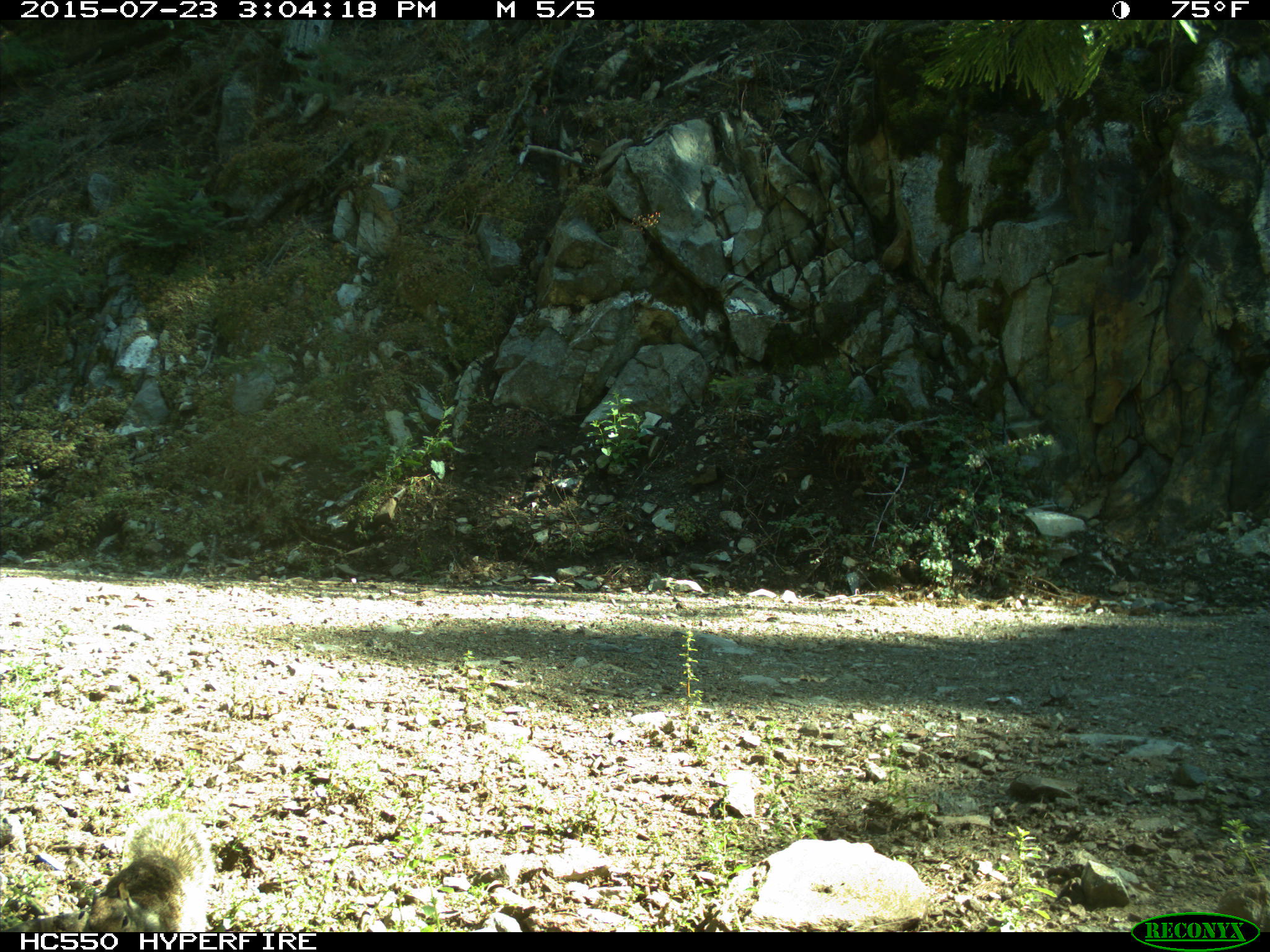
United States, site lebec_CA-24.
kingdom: Animalia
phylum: Chordata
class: Mammalia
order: Rodentia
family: Sciuridae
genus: Otospermophilus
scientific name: Otospermophilus beecheyi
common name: california ground squirrel